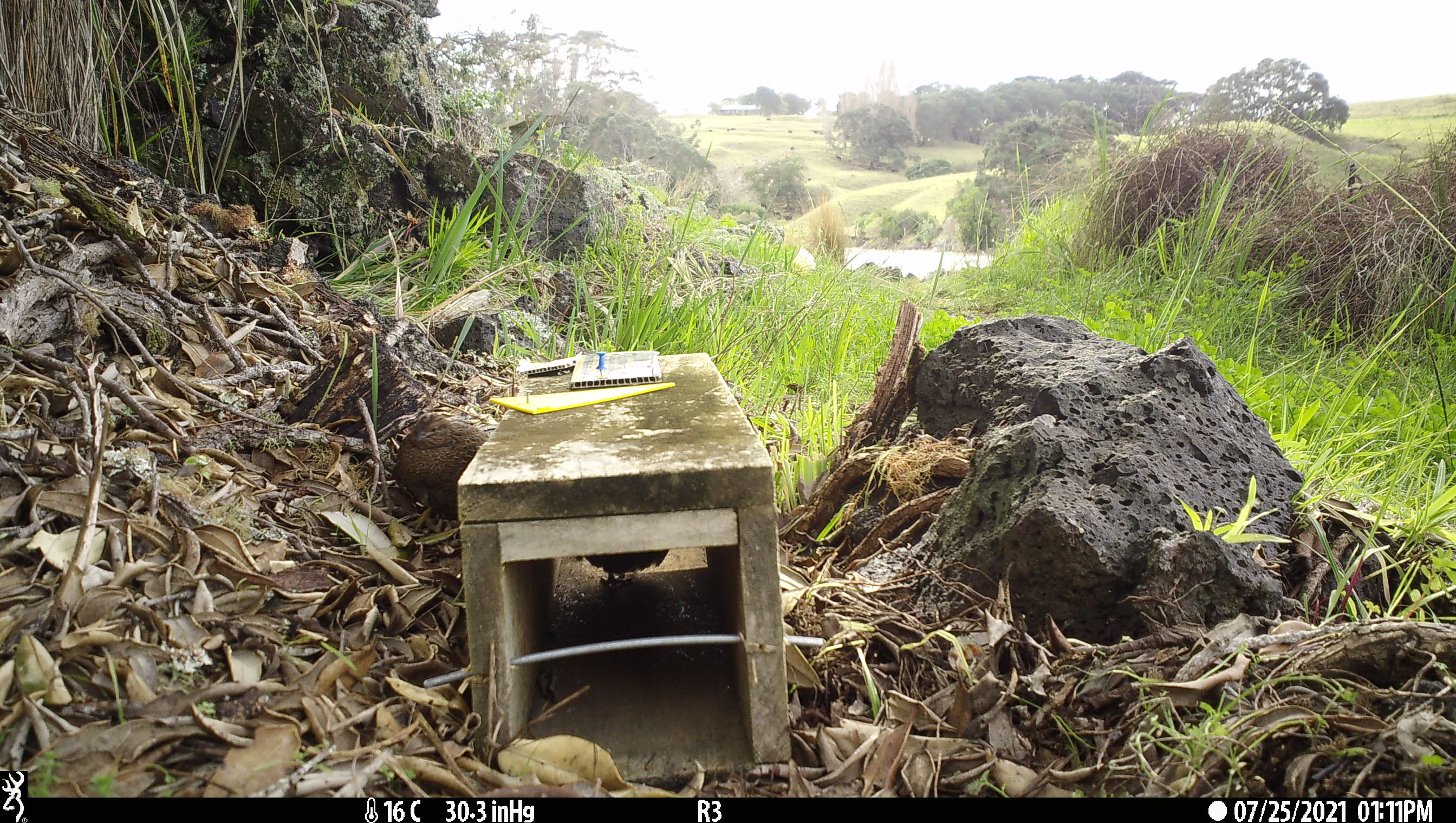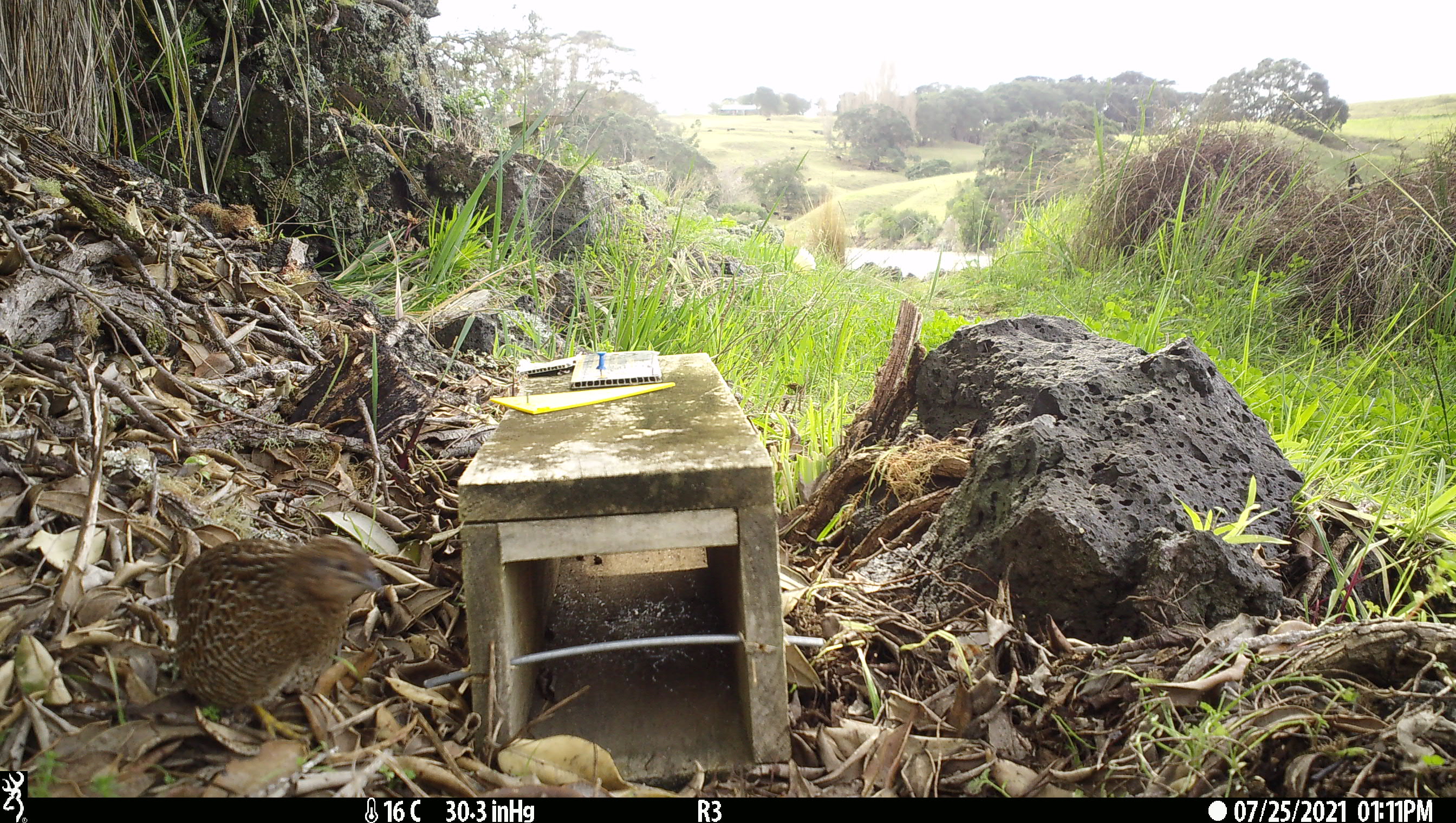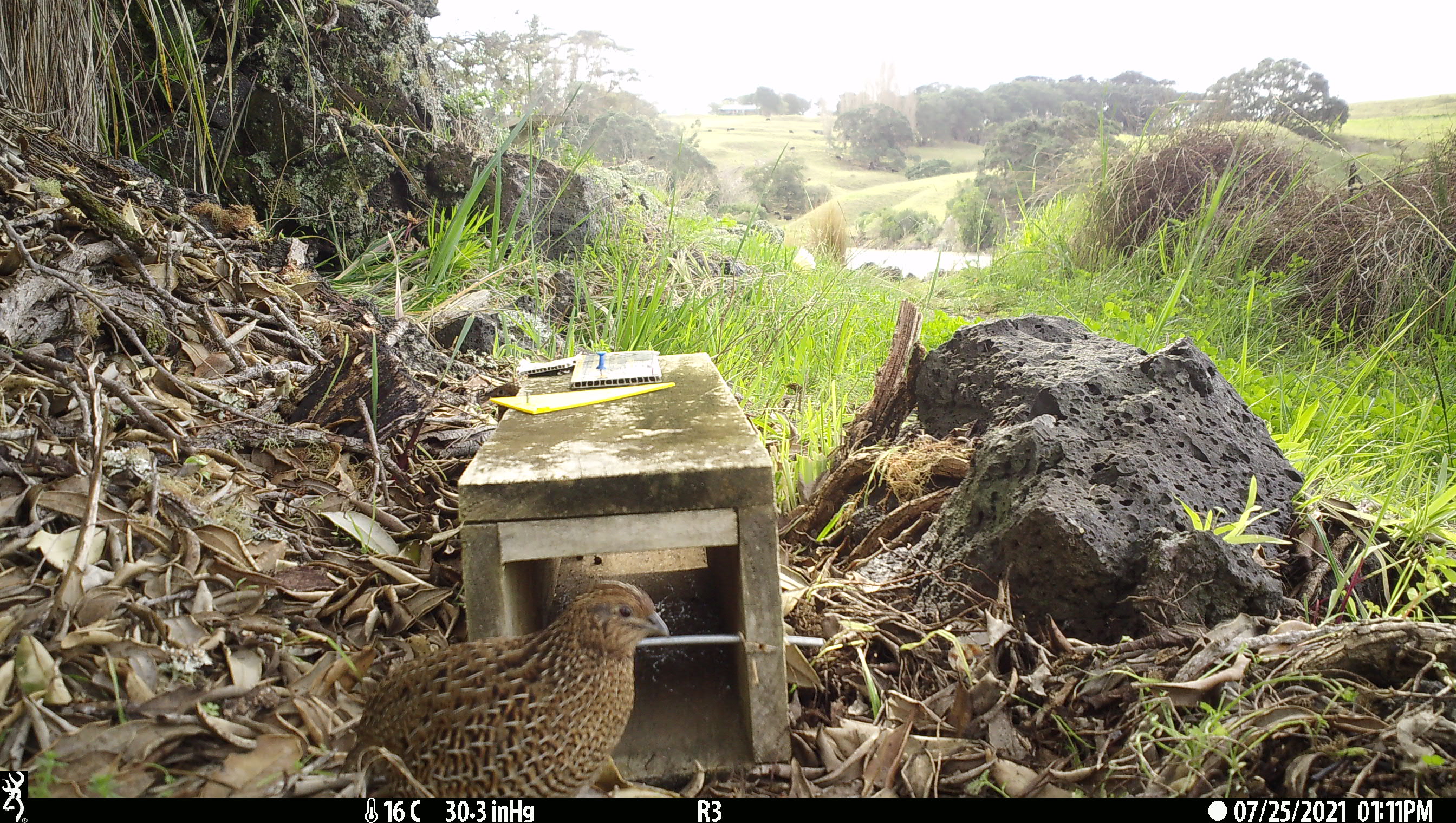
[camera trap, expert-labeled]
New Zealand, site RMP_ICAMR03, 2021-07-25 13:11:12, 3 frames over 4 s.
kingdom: Animalia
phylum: Chordata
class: Aves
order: Galliformes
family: Phasianidae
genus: Synoicus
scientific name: Synoicus ypsilophorus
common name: brown quail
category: quail brown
Quail brown (brown quail) (Synoicus ypsilophorus).